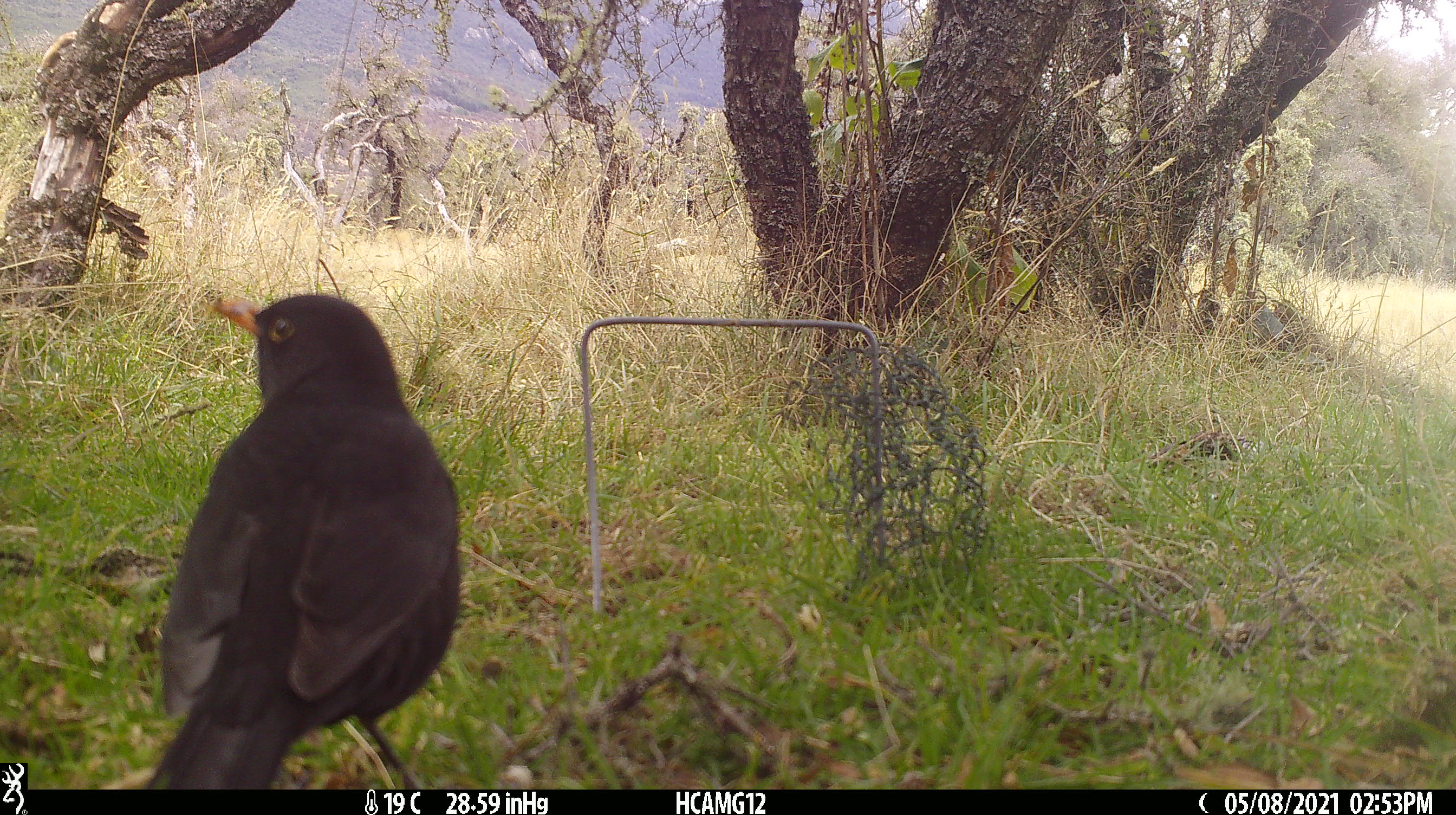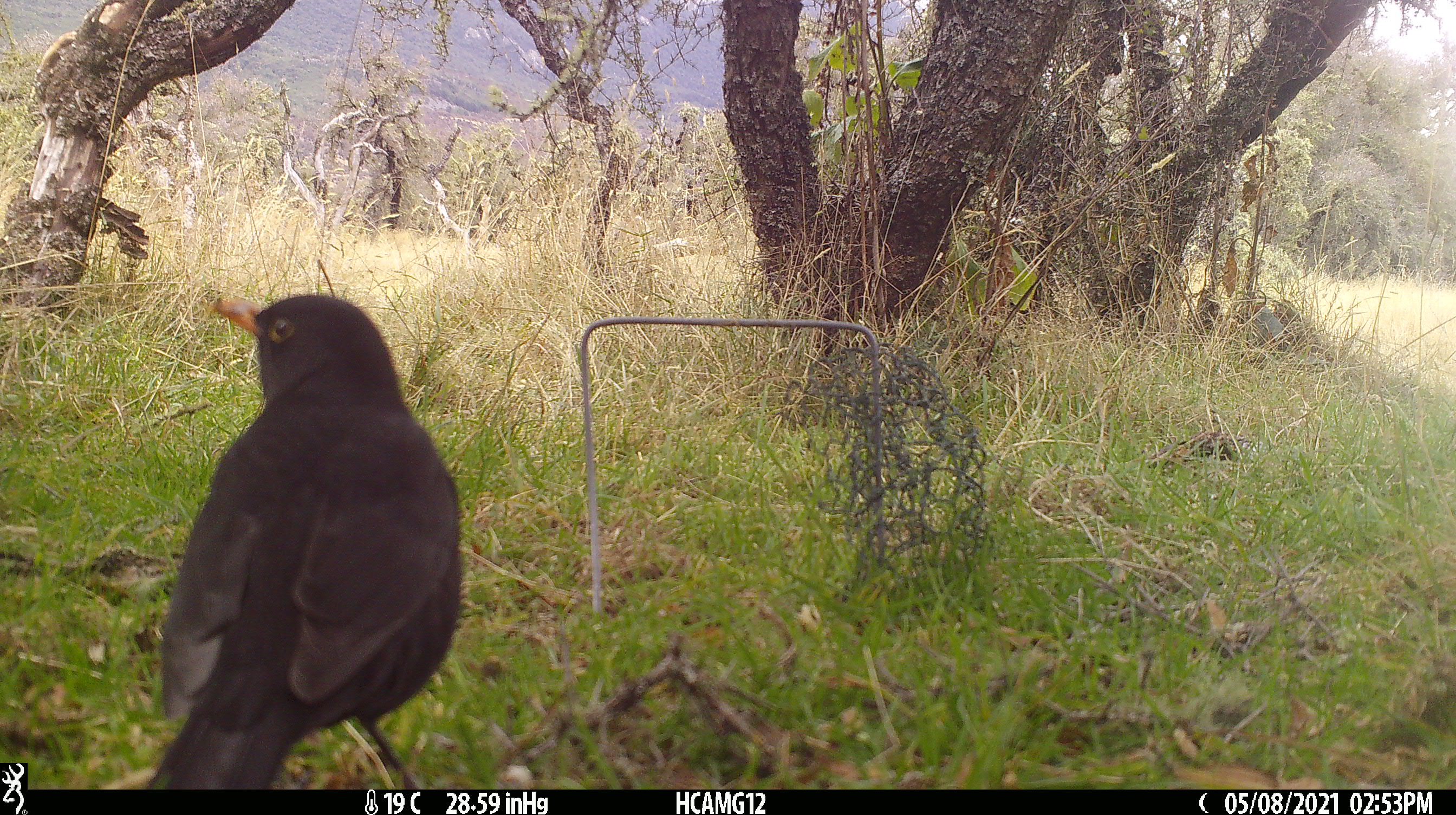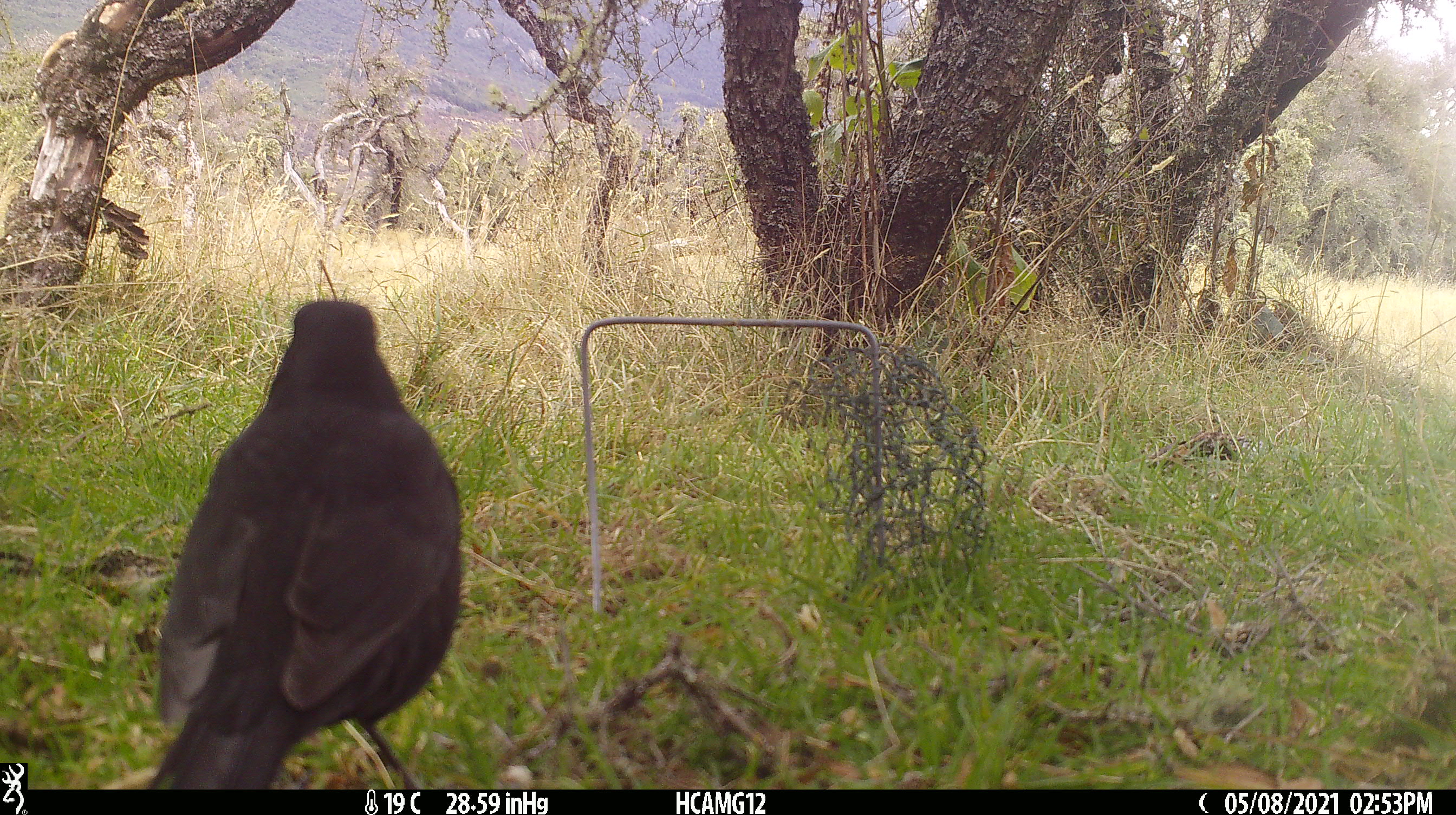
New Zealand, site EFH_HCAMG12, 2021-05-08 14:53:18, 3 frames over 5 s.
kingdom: Animalia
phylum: Chordata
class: Aves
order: Passeriformes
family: Turdidae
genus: Turdus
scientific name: Turdus merula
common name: eurasian blackbird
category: blackbird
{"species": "blackbird (eurasian blackbird) (Turdus merula)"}